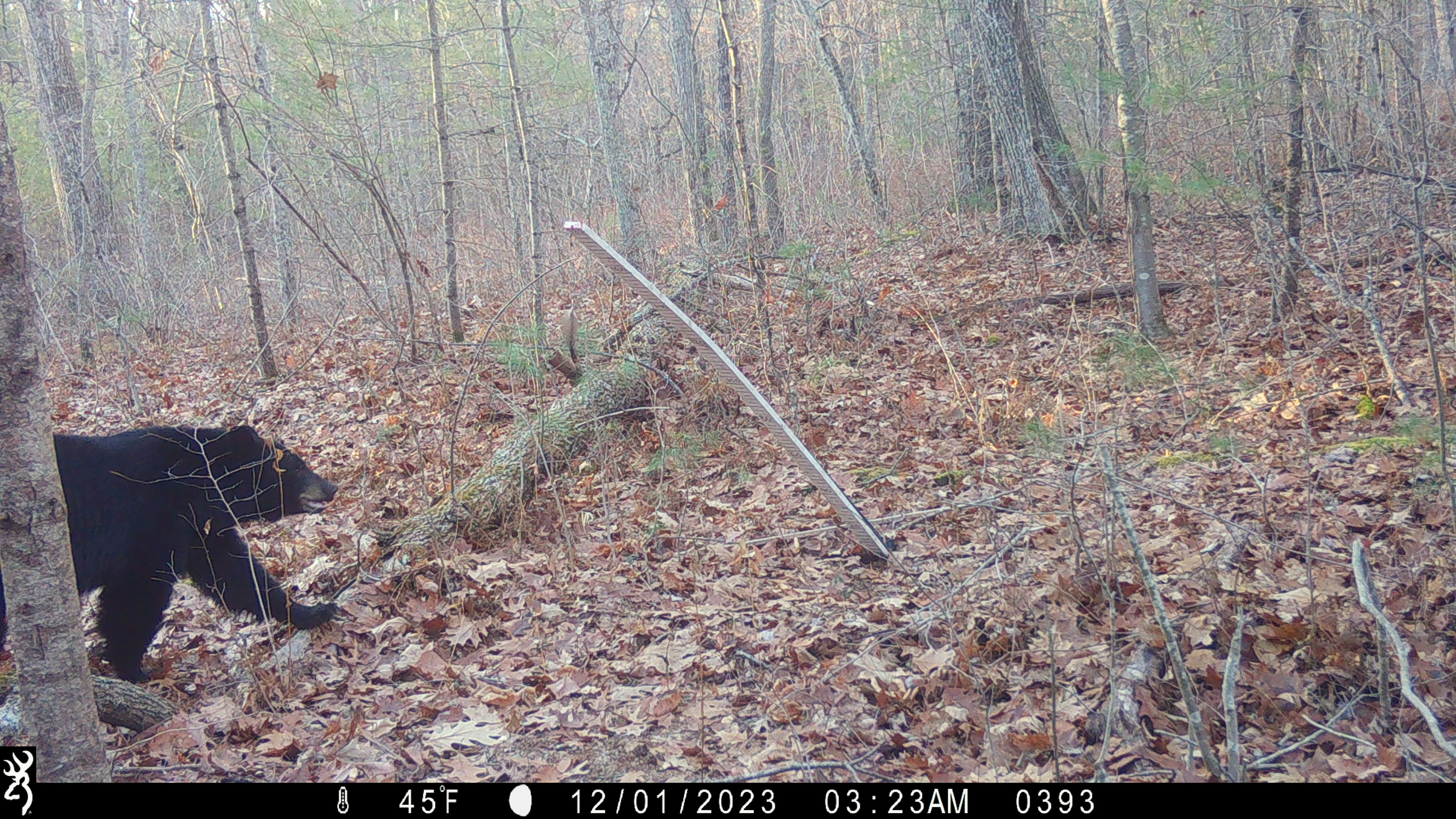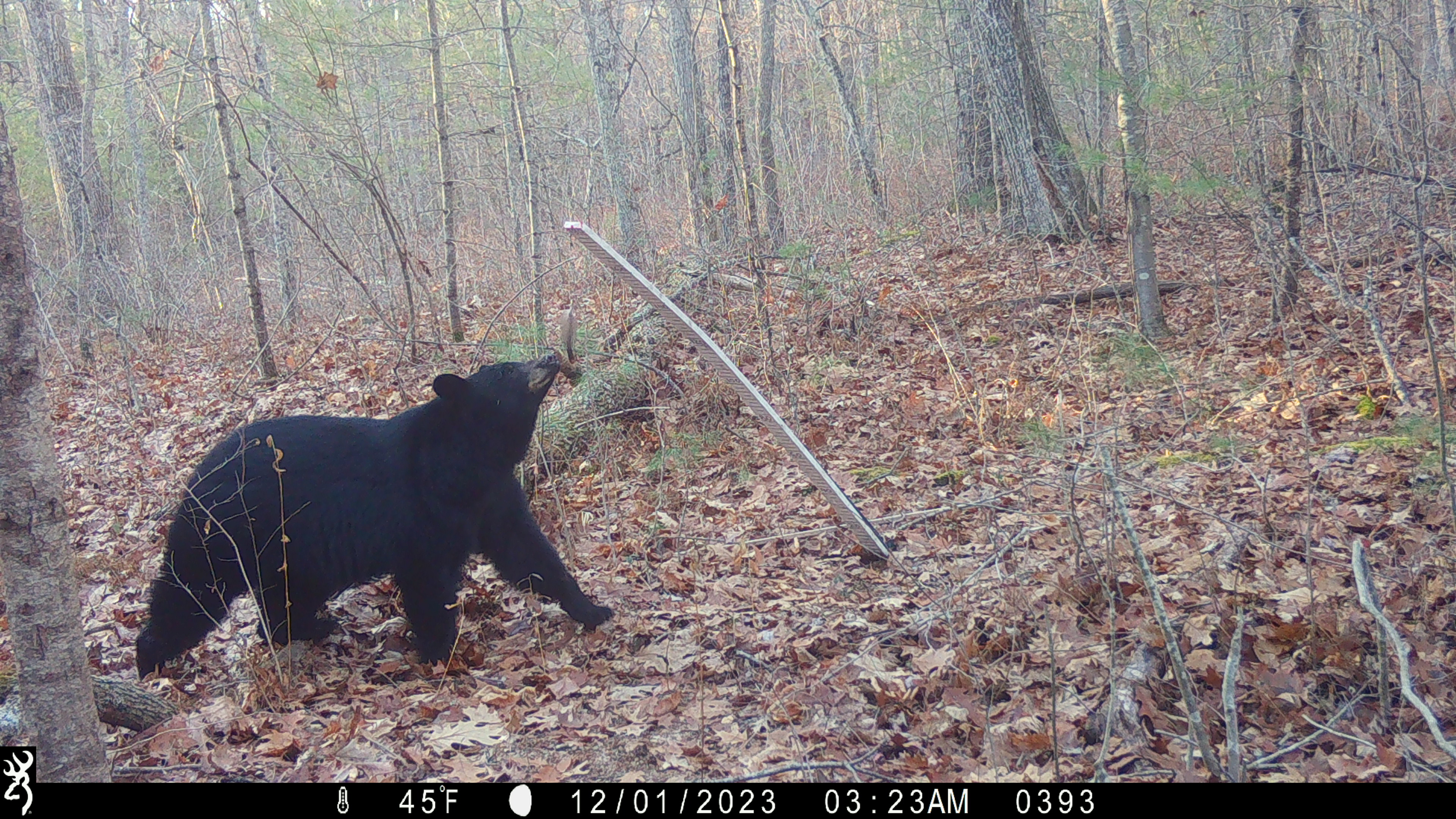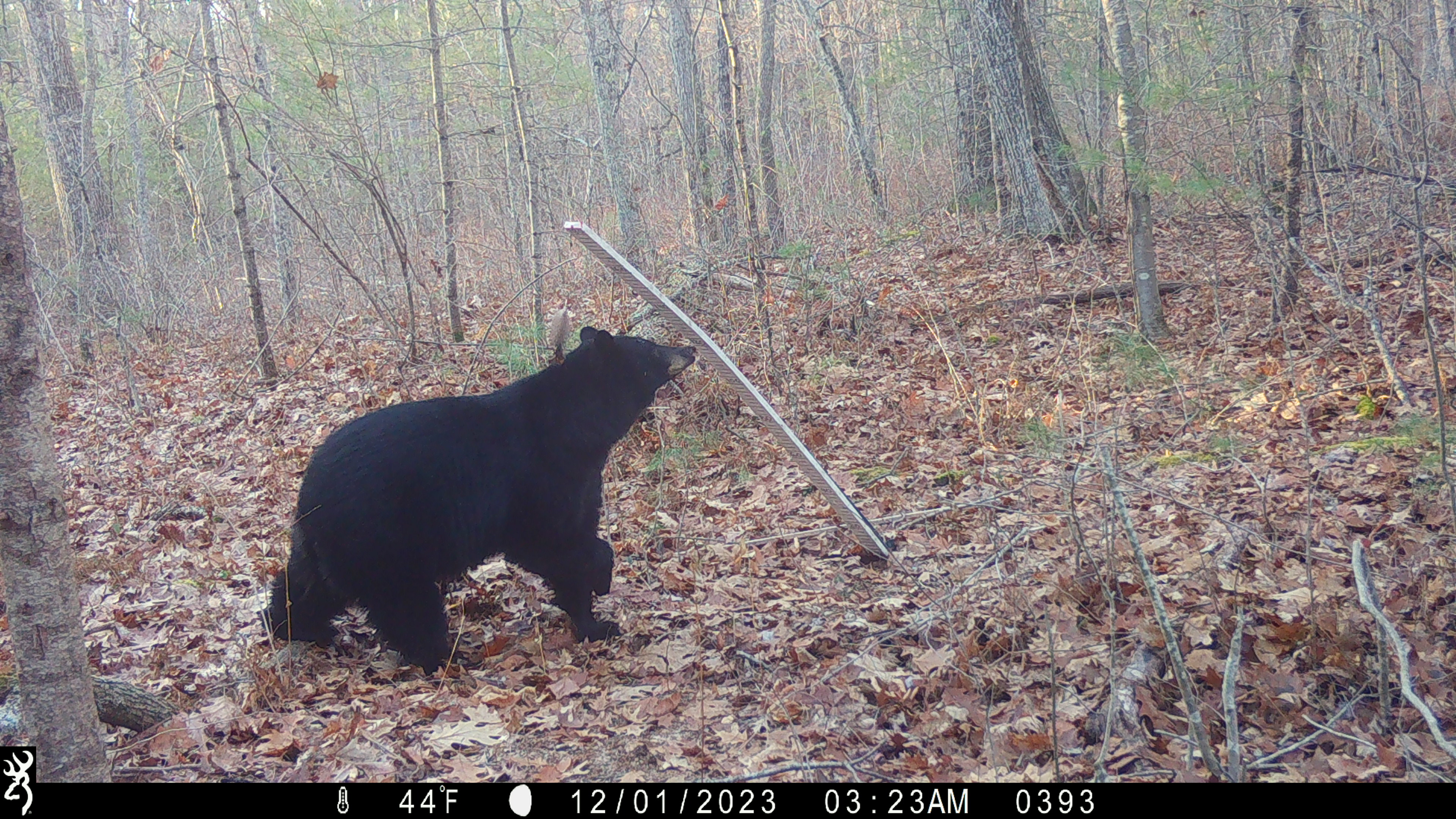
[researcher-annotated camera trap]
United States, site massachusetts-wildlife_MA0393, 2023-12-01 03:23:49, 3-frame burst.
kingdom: Animalia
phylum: Chordata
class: Mammalia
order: Carnivora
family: Ursidae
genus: Ursus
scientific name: Ursus americanus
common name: black bear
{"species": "black bear (Ursus americanus)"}